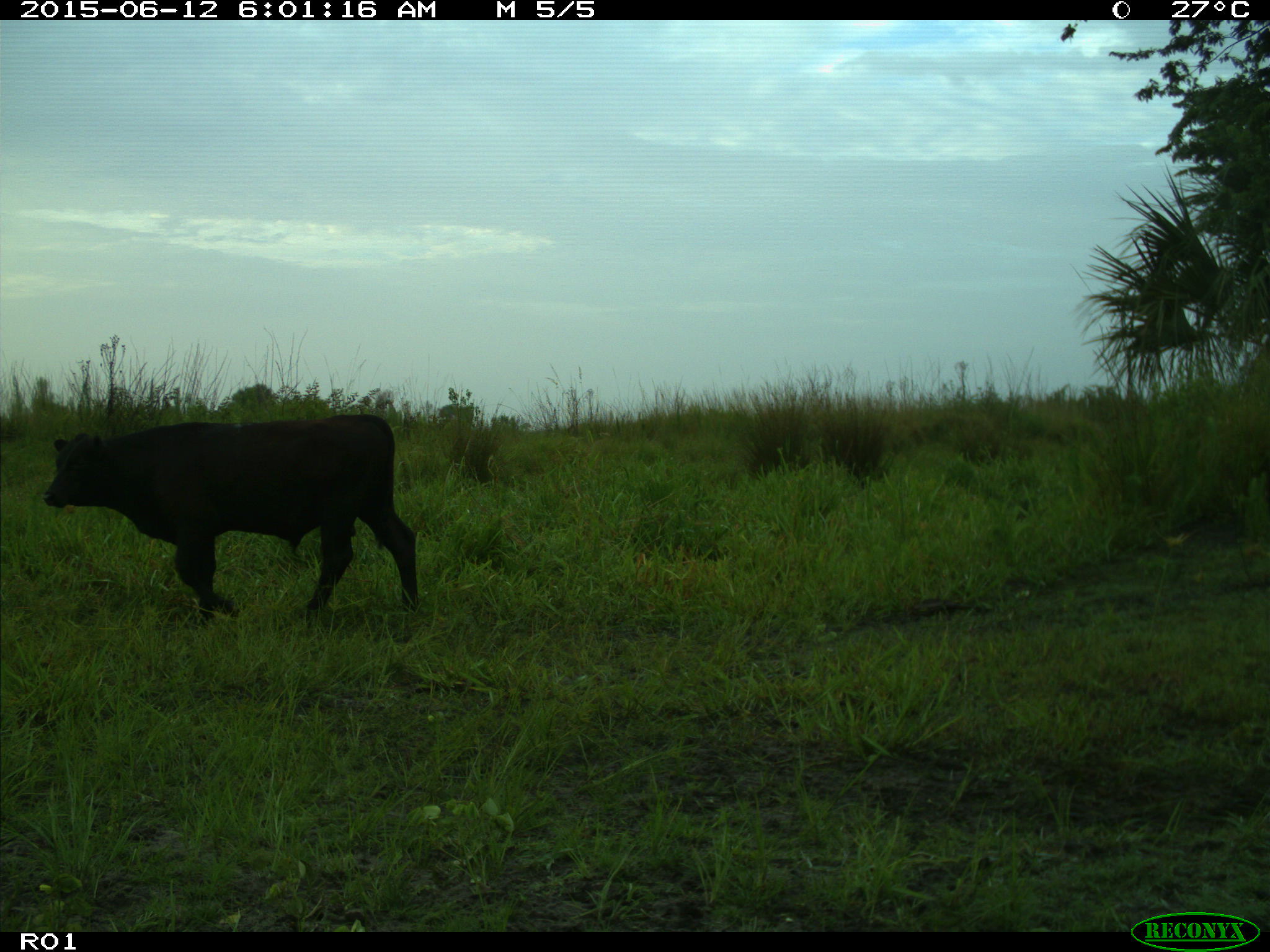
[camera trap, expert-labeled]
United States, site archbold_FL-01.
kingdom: Animalia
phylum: Chordata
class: Mammalia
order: Artiodactyla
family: Bovidae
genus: Bos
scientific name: Bos taurus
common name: domestic cow